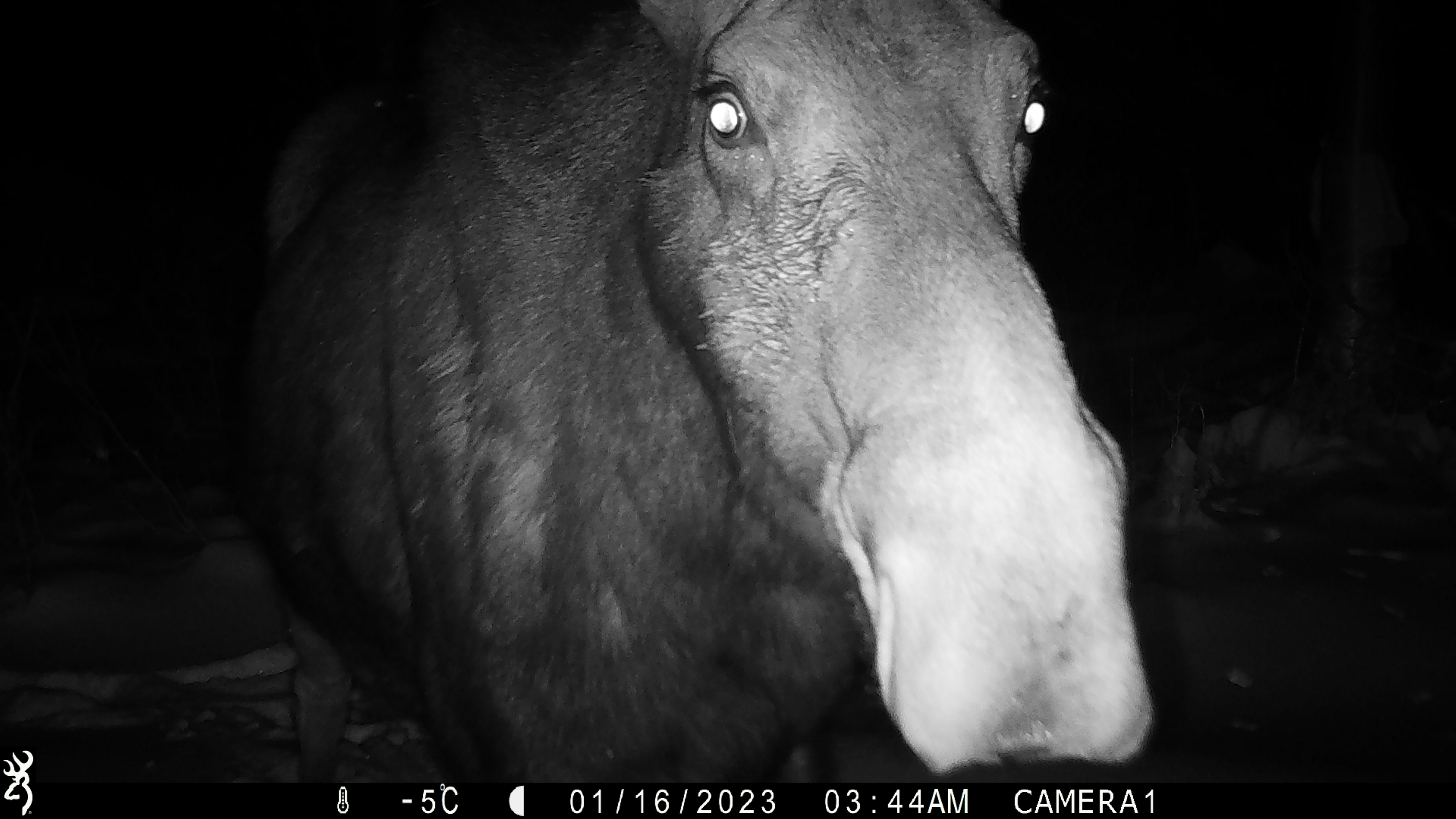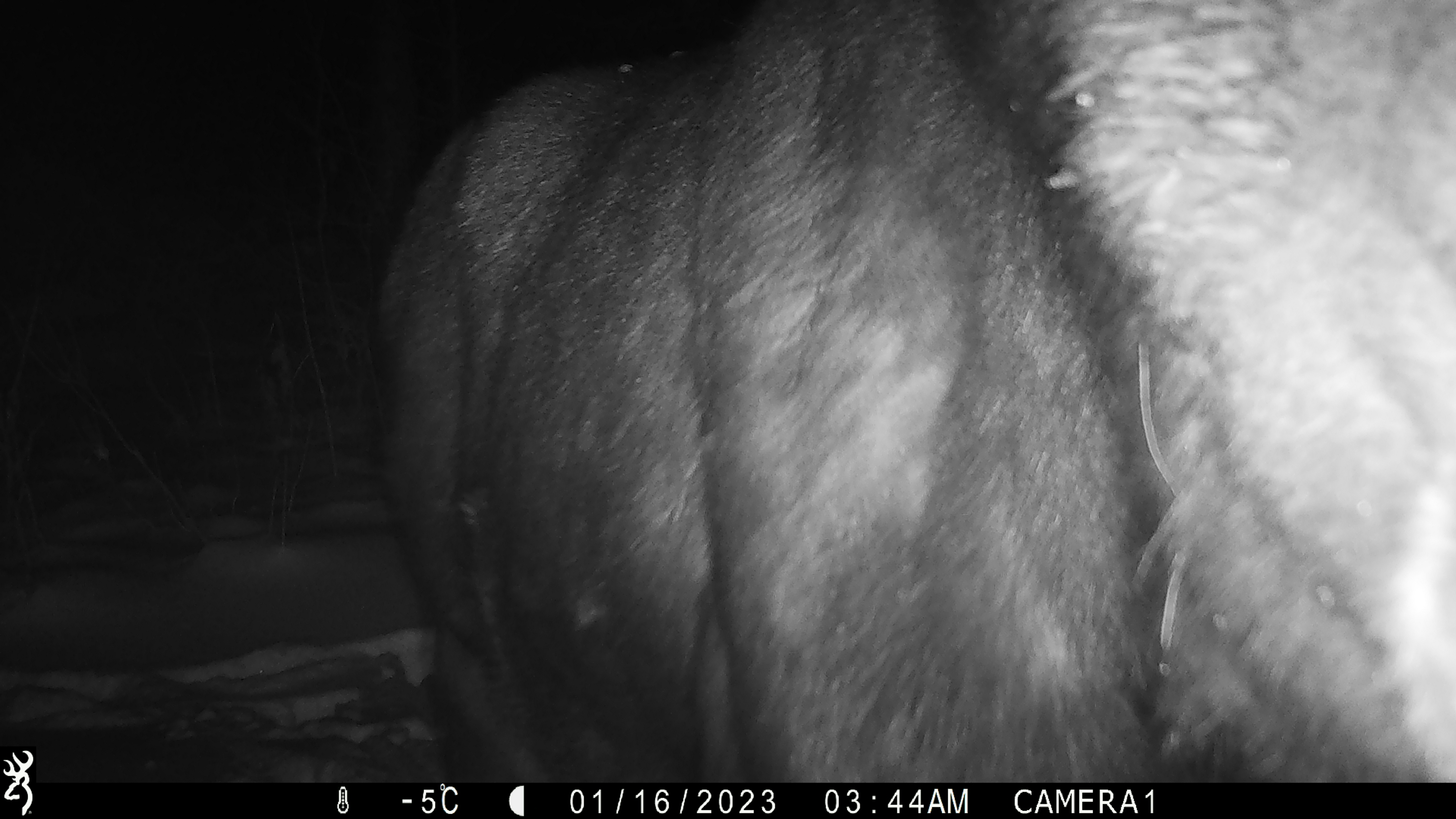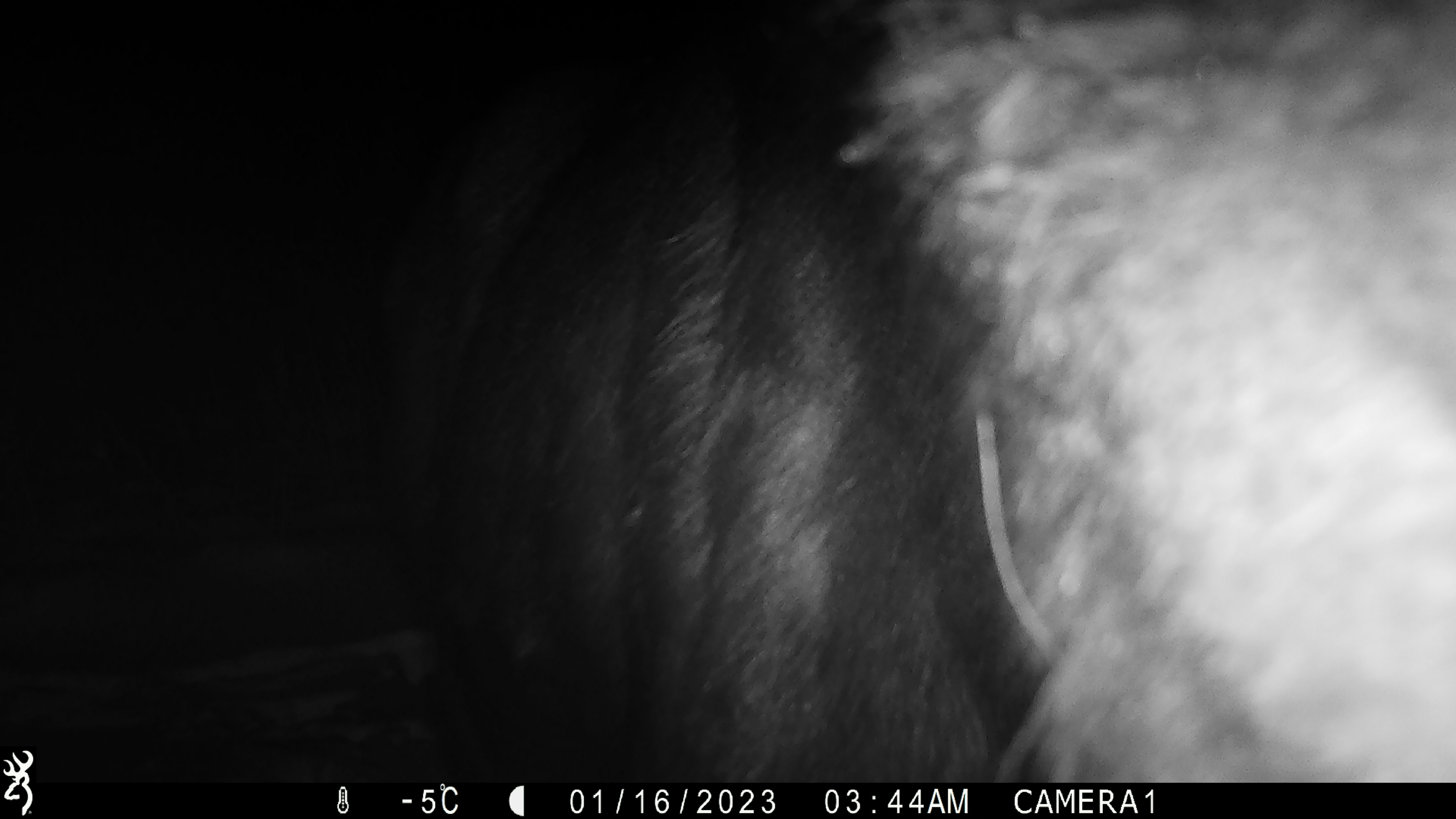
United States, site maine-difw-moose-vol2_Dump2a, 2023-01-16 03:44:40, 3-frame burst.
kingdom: Animalia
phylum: Chordata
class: Mammalia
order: Artiodactyla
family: Cervidae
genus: Alces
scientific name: Alces alces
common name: moose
Moose (Alces alces).